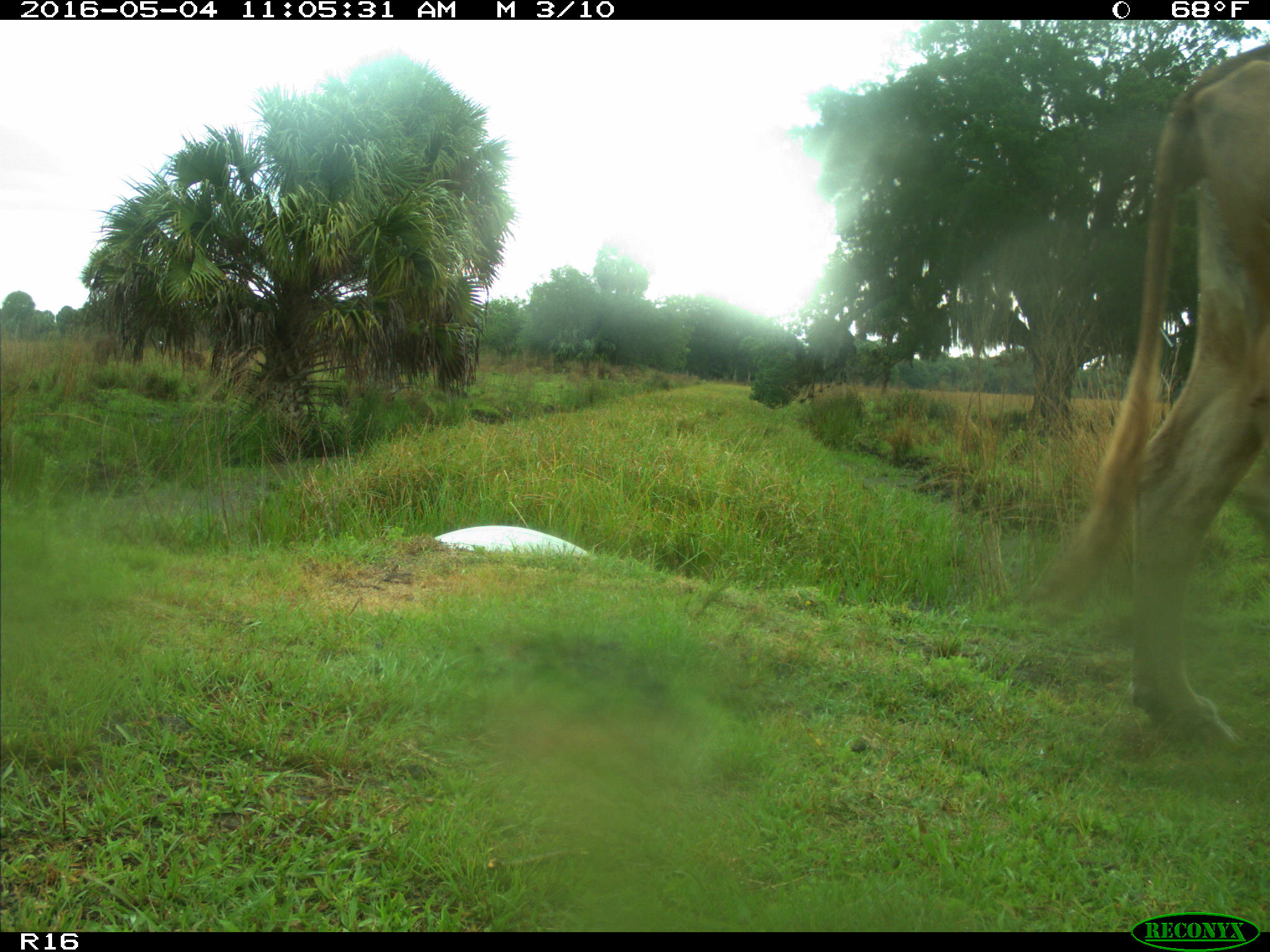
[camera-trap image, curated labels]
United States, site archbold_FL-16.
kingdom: Animalia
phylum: Chordata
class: Mammalia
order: Artiodactyla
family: Bovidae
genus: Bos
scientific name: Bos taurus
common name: domestic cow